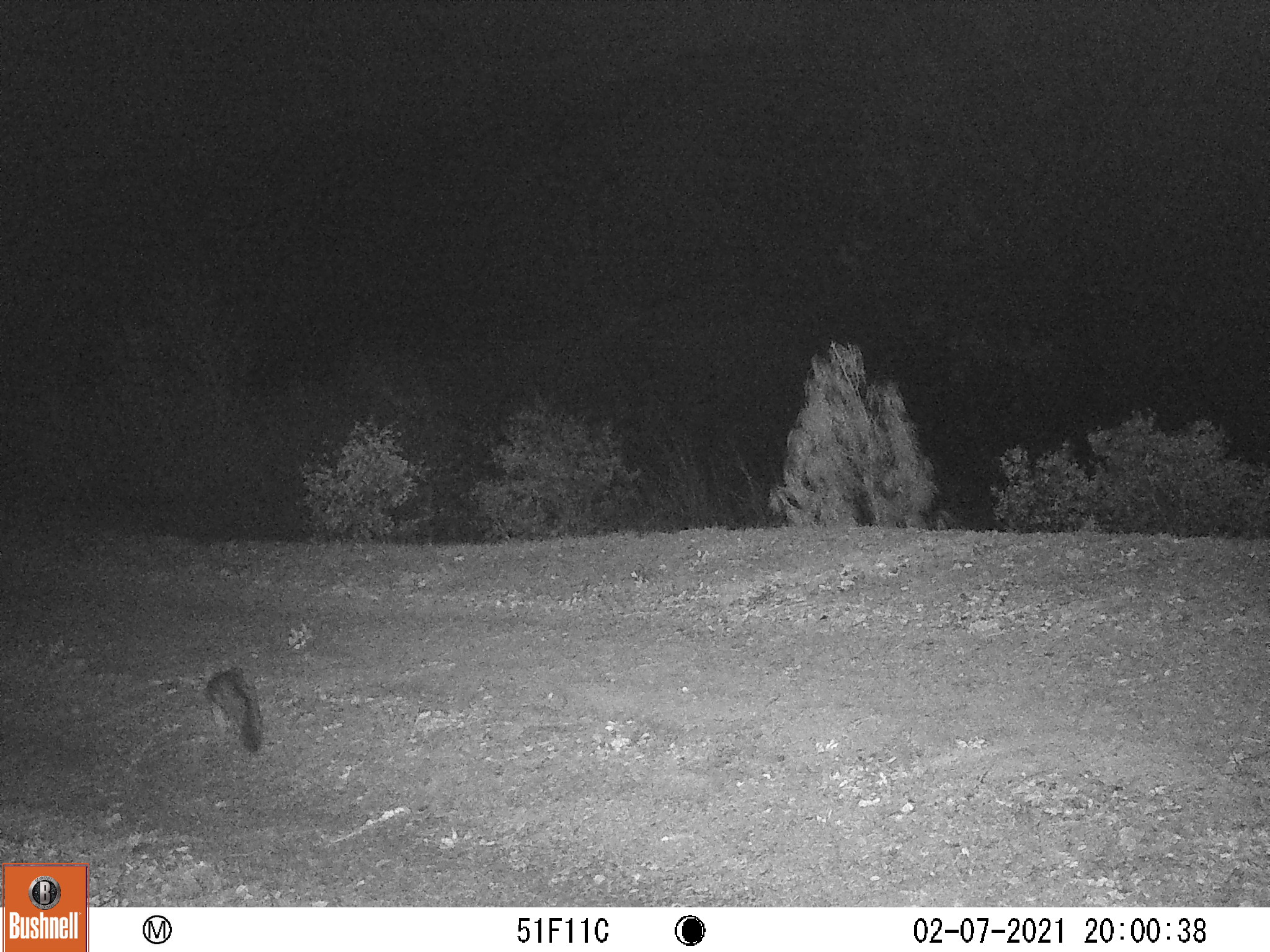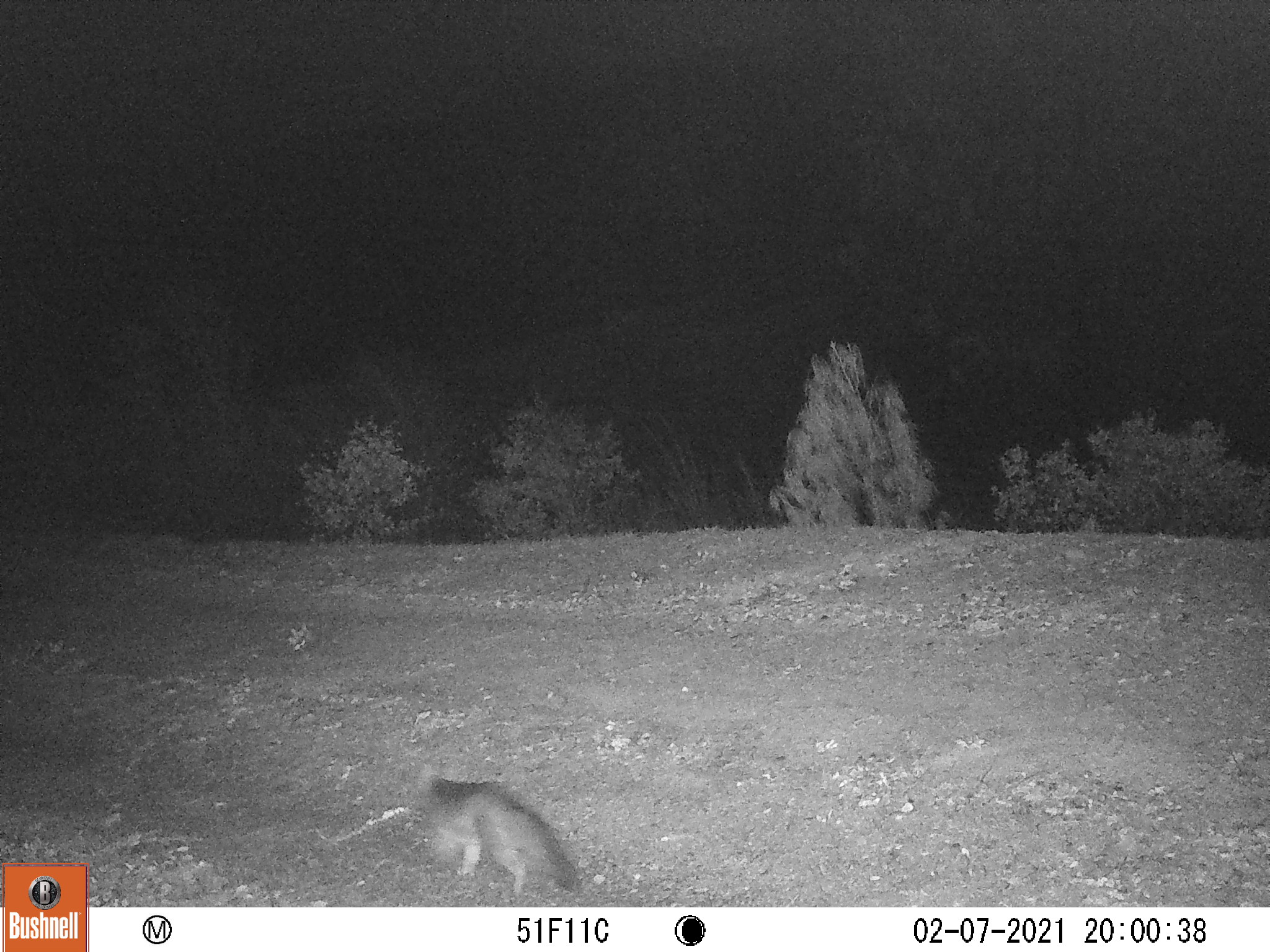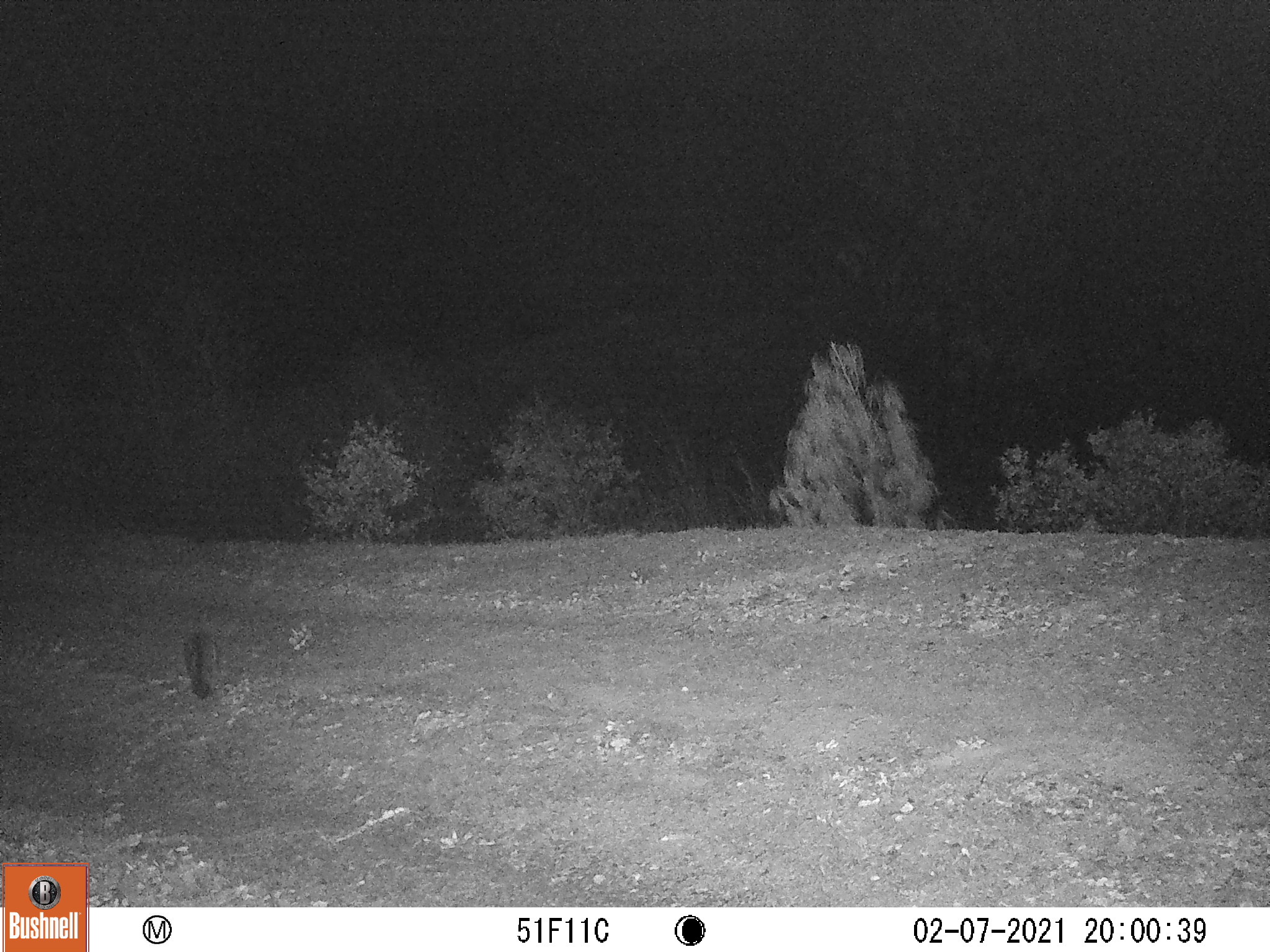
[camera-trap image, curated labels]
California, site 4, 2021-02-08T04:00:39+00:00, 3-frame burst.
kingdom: Animalia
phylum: Chordata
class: Mammalia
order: Carnivora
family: Canidae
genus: Urocyon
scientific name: Urocyon cinereoargenteus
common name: gray fox